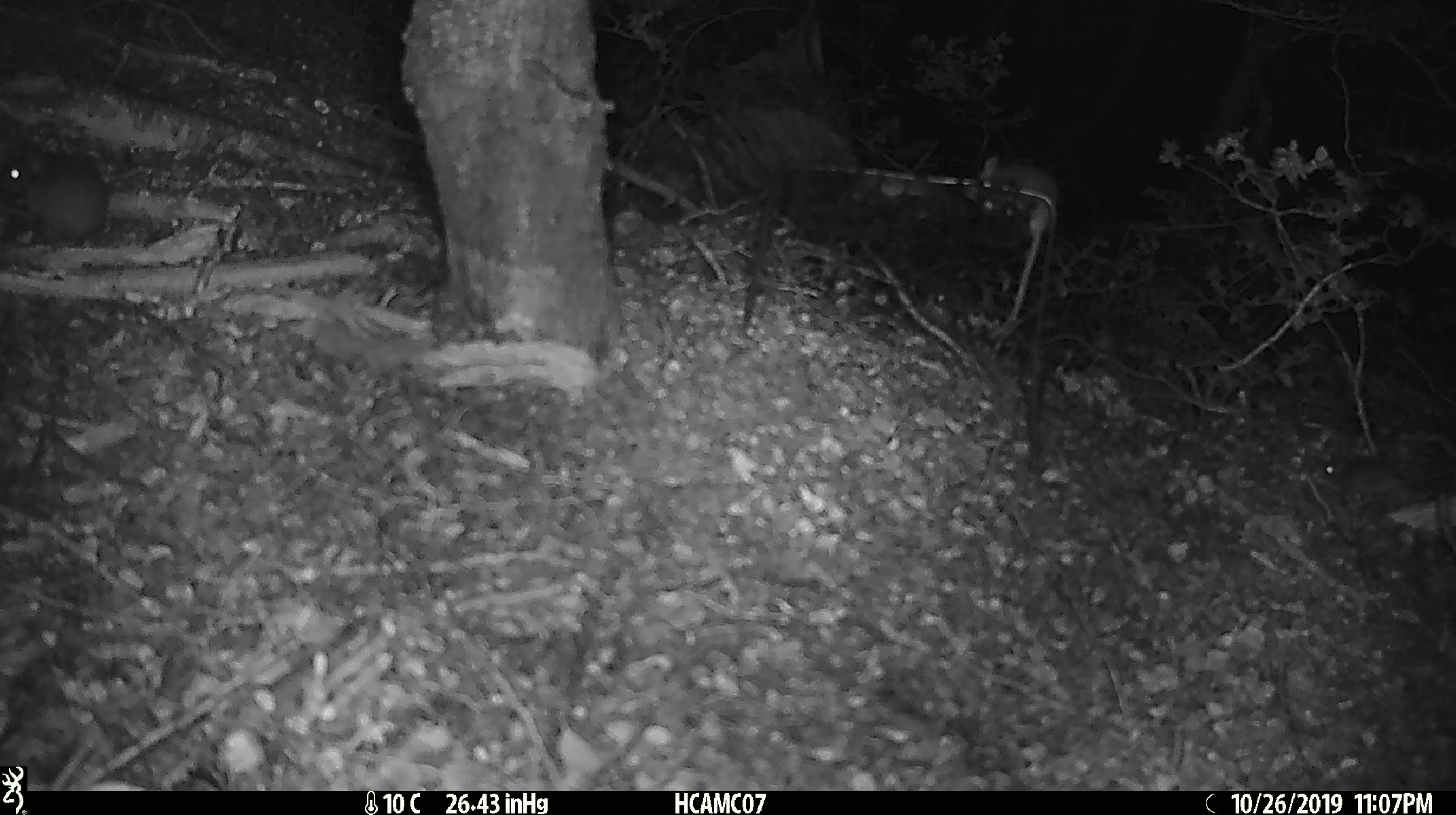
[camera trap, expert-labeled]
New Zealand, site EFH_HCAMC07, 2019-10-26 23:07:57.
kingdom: Animalia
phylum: Chordata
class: Mammalia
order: Rodentia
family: Muridae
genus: Mus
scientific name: Mus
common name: mouse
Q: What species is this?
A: Mouse (Mus).